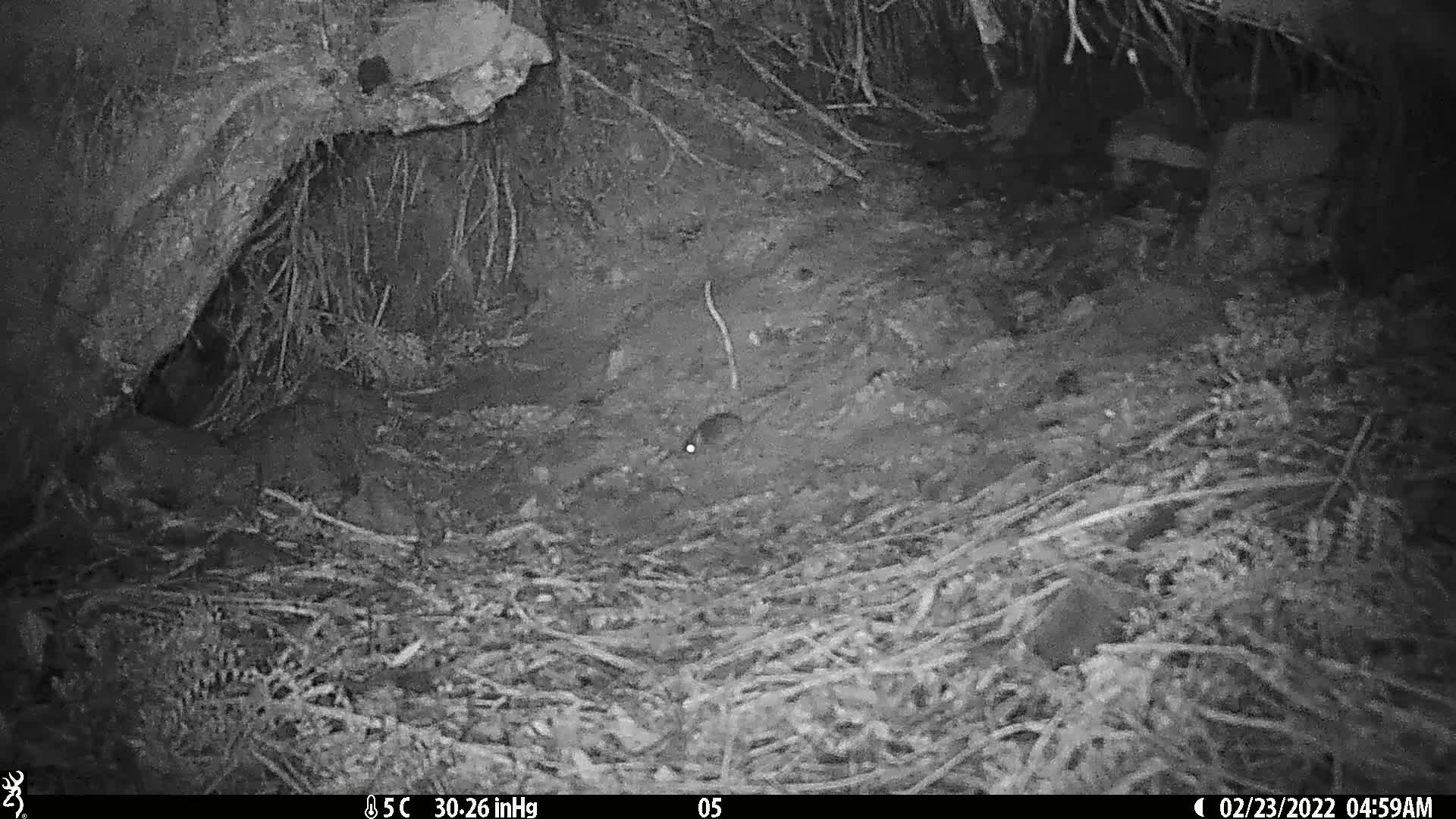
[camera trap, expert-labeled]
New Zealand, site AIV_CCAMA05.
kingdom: Animalia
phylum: Chordata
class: Mammalia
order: Rodentia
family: Muridae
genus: Mus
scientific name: Mus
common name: mouse